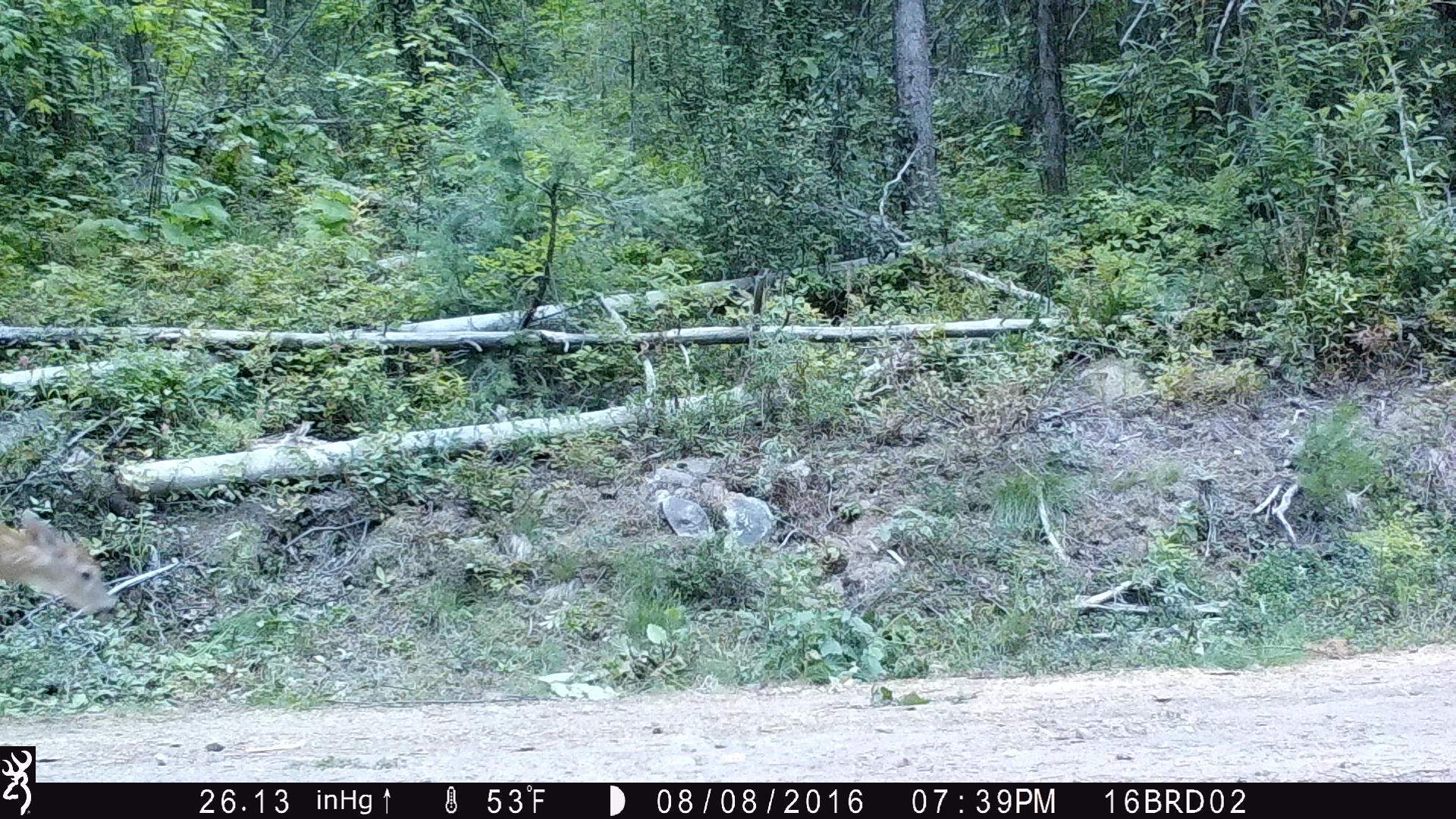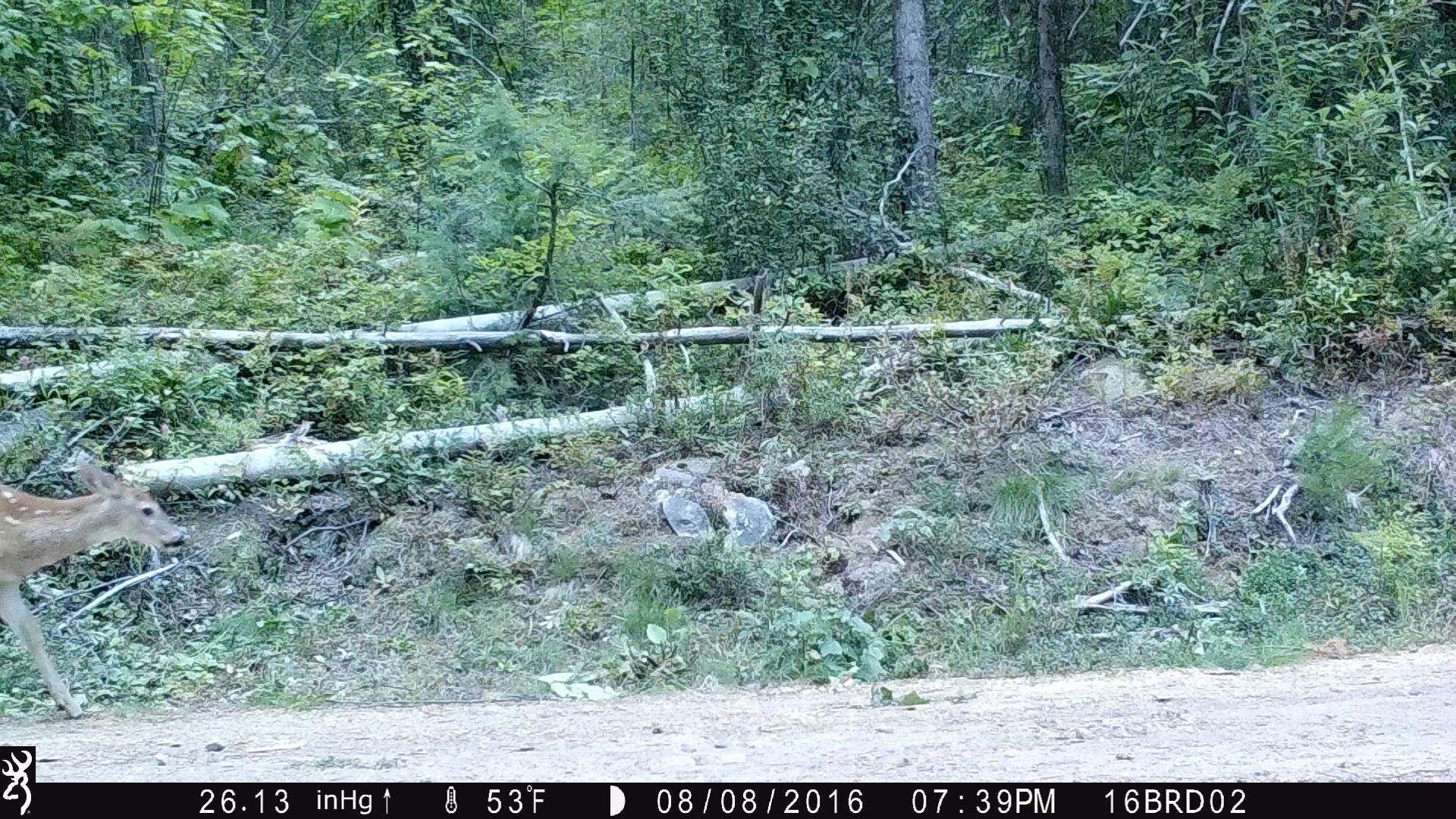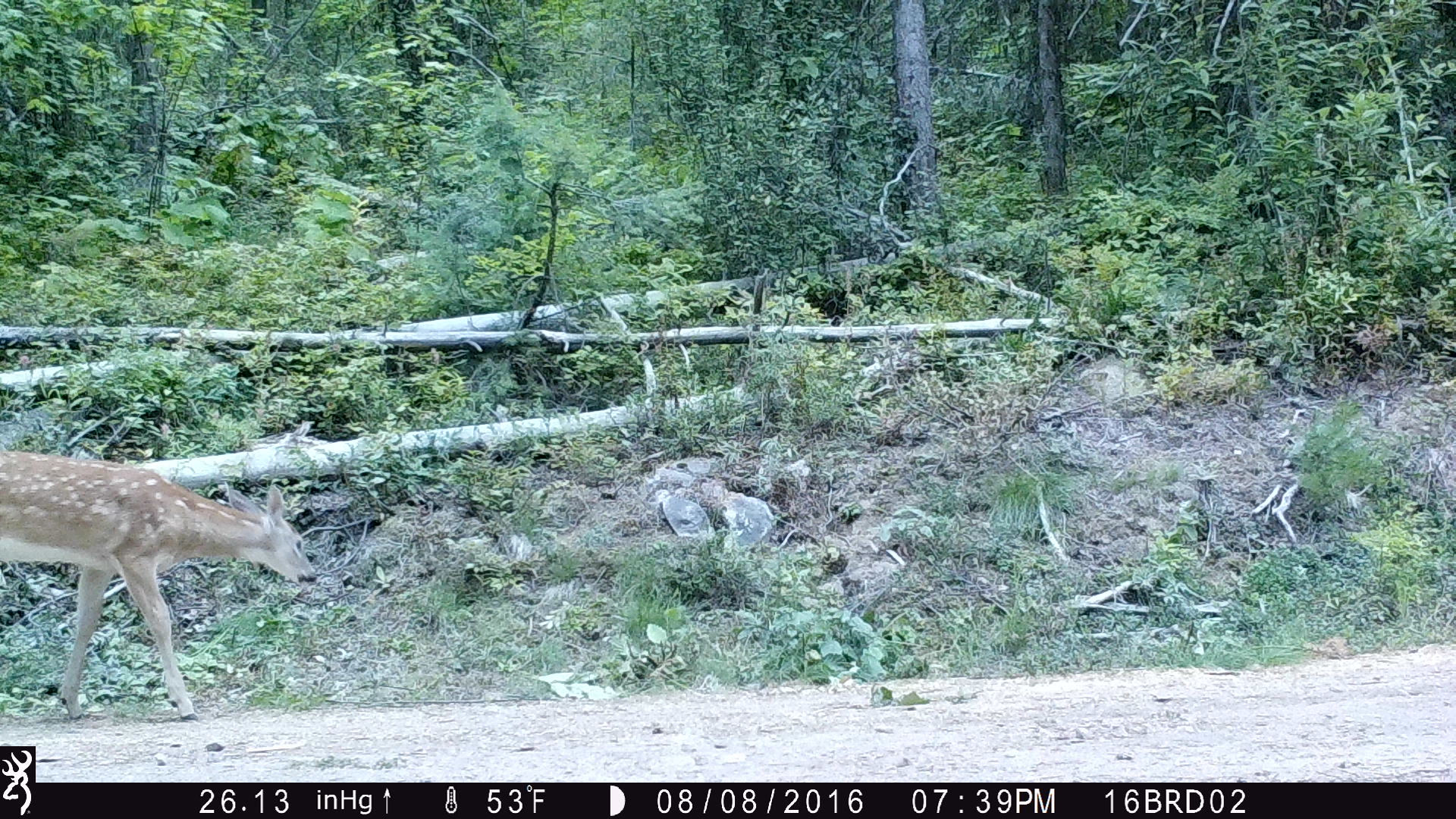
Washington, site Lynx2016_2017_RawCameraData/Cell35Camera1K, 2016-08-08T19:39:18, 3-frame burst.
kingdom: Animalia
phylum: Chordata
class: Mammalia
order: Artiodactyla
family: Cervidae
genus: Odocoileus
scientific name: Odocoileus virginianus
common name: white-tailed deer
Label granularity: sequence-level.